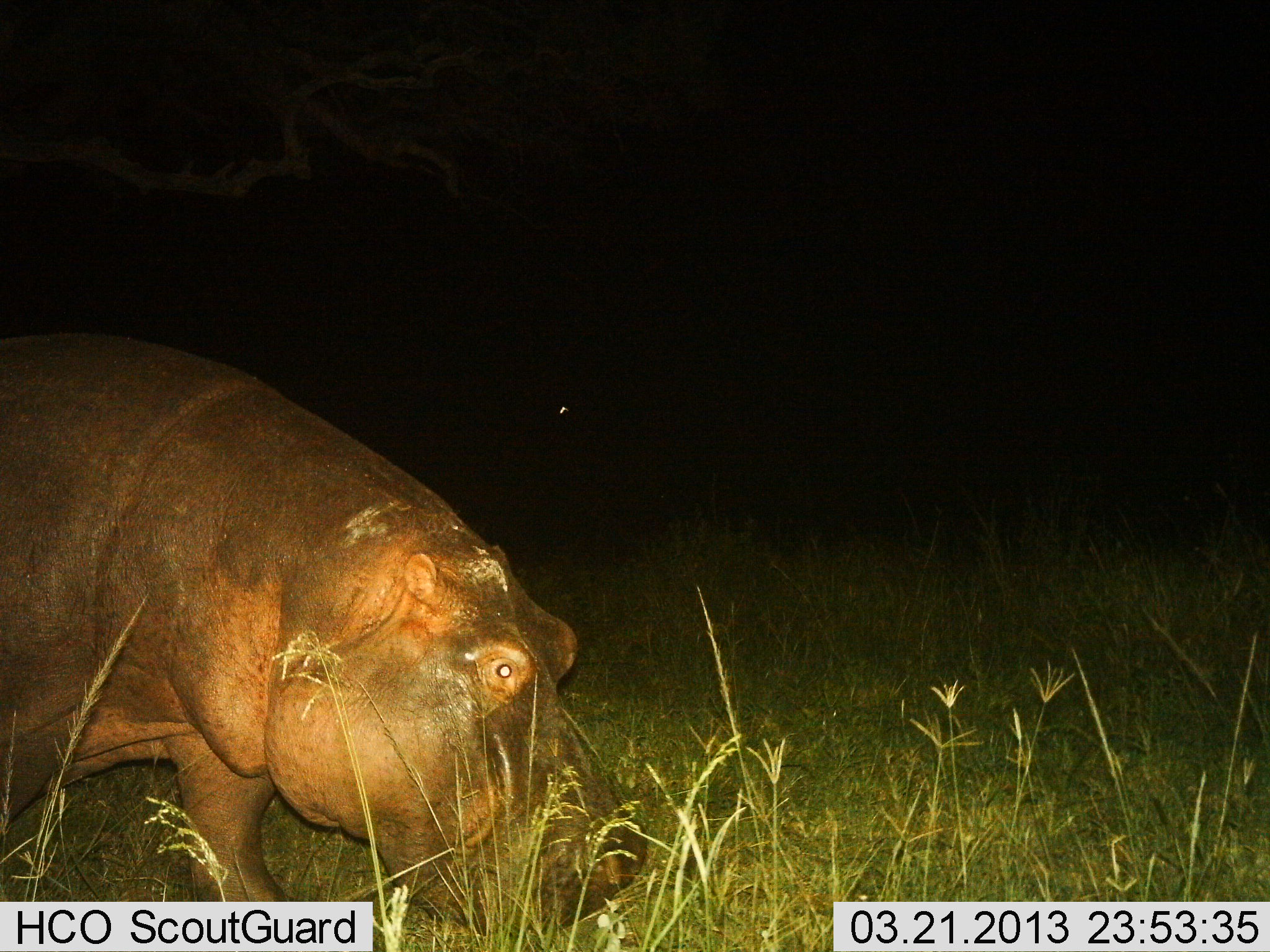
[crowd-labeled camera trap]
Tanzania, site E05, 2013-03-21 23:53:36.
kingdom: Animalia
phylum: Chordata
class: Mammalia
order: Artiodactyla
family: Hippopotamidae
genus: Hippopotamus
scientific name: Hippopotamus amphibius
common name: hippopotamus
Hippopotamus (Hippopotamus amphibius), count 1. Behavior (volunteer vote fractions): standing 15%, resting 0%, moving 35%, interacting 0%. Young present (vote fraction): 0%. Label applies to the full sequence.